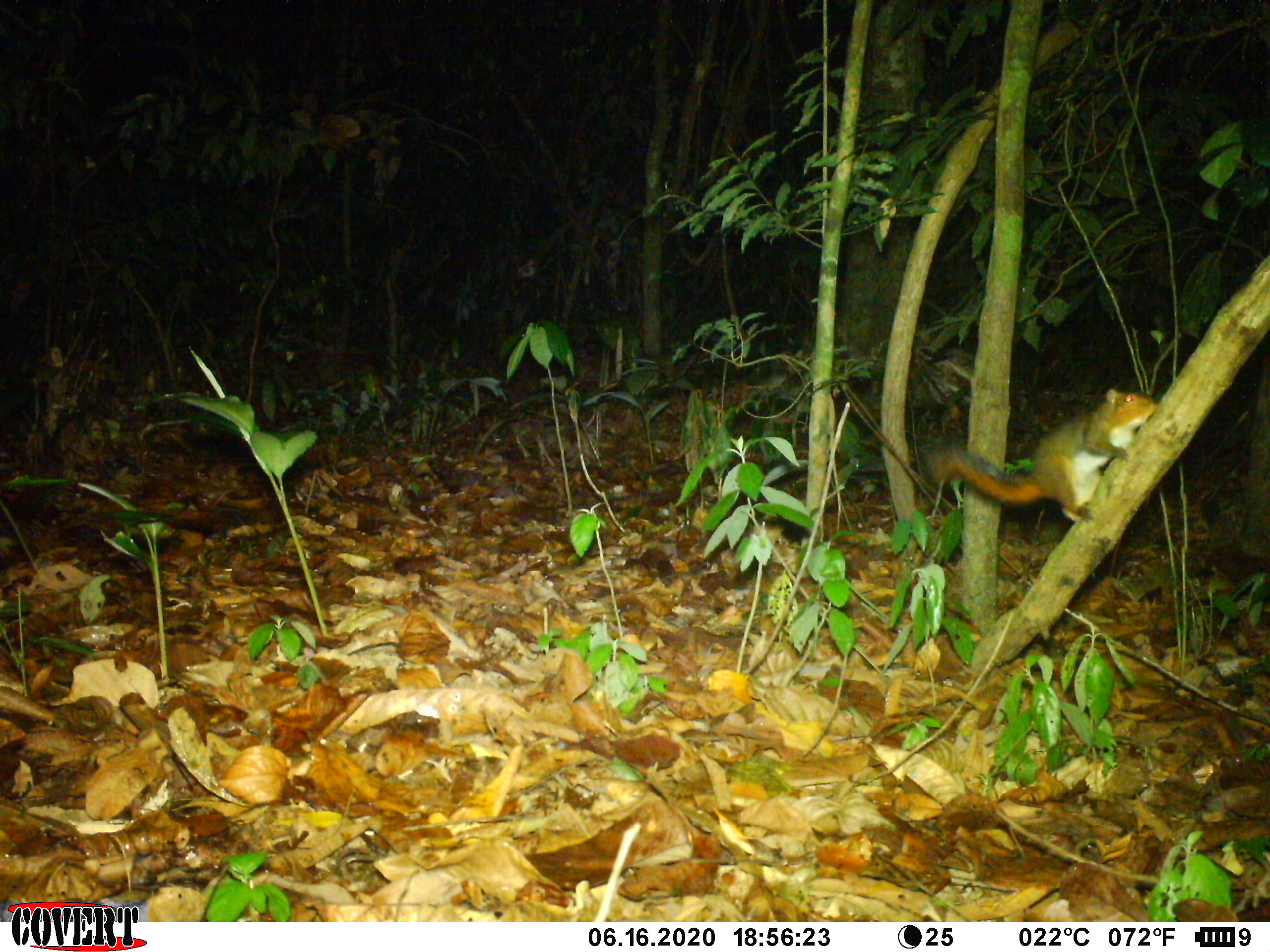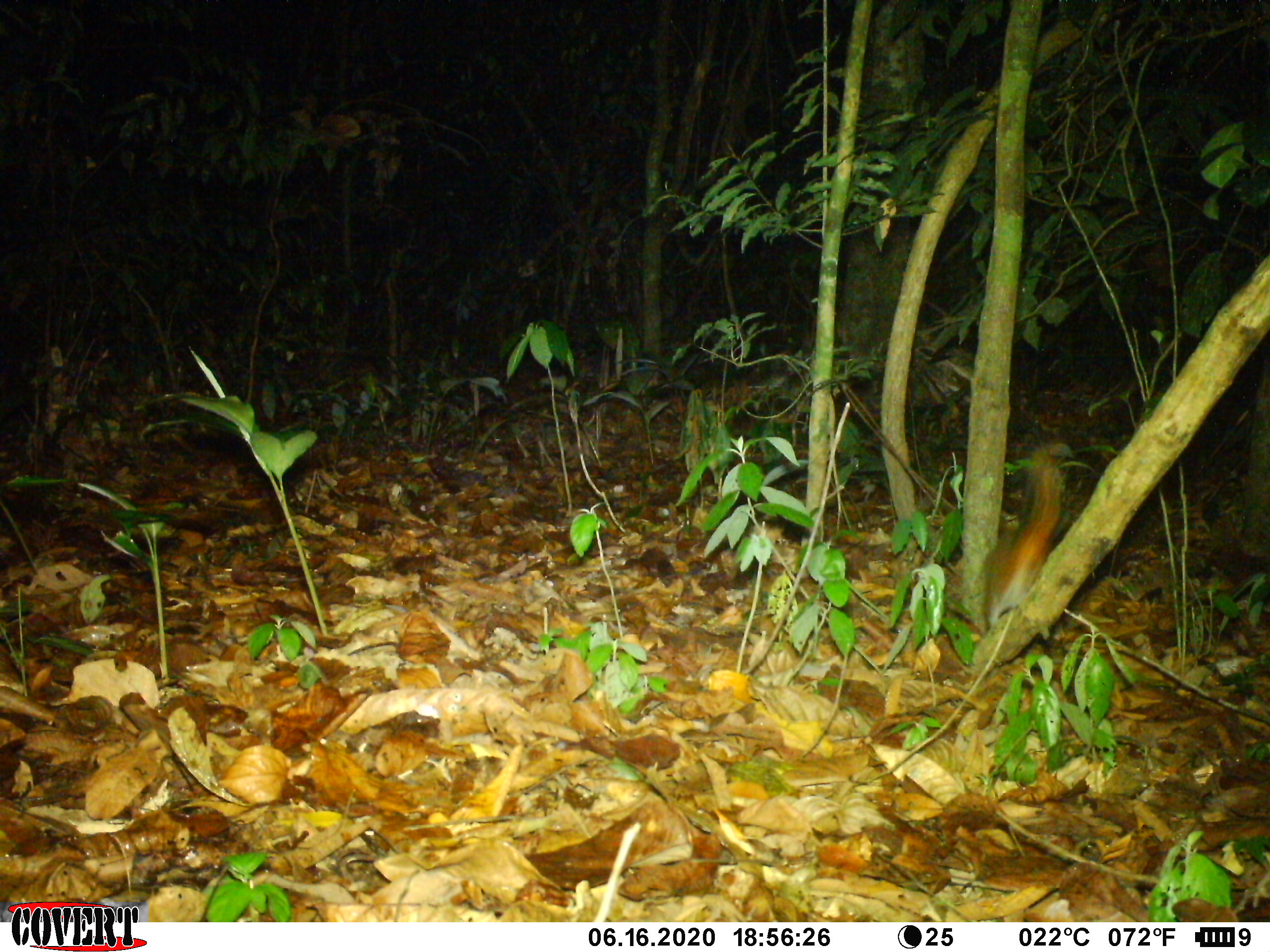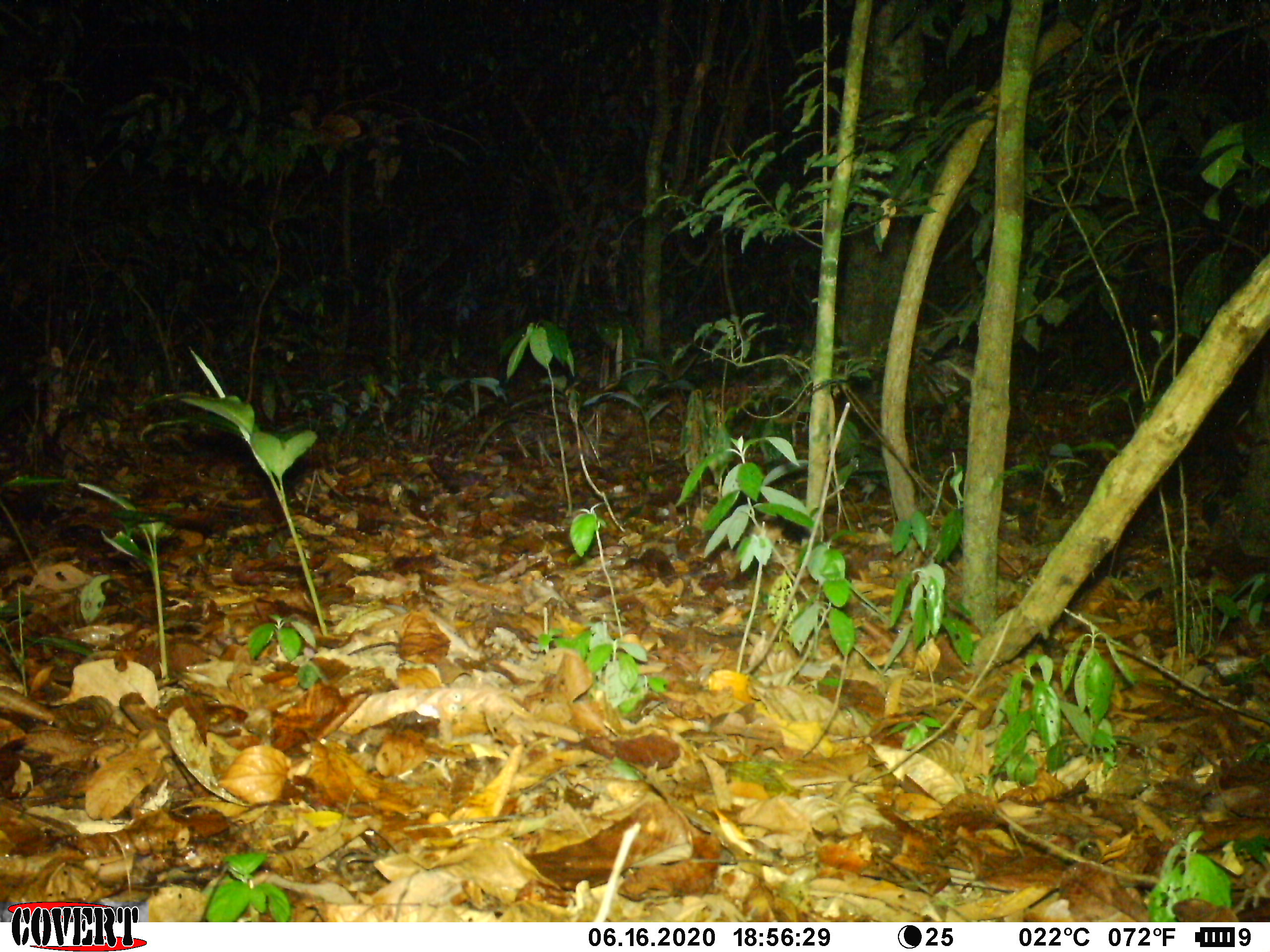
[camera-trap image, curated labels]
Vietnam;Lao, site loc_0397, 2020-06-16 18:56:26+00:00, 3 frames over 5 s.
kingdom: Animalia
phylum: Chordata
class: Mammalia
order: Rodentia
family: Sciuridae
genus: Dremomys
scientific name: Dremomys rufigenis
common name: red-cheeked squirrel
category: red cheeked squirrel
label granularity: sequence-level